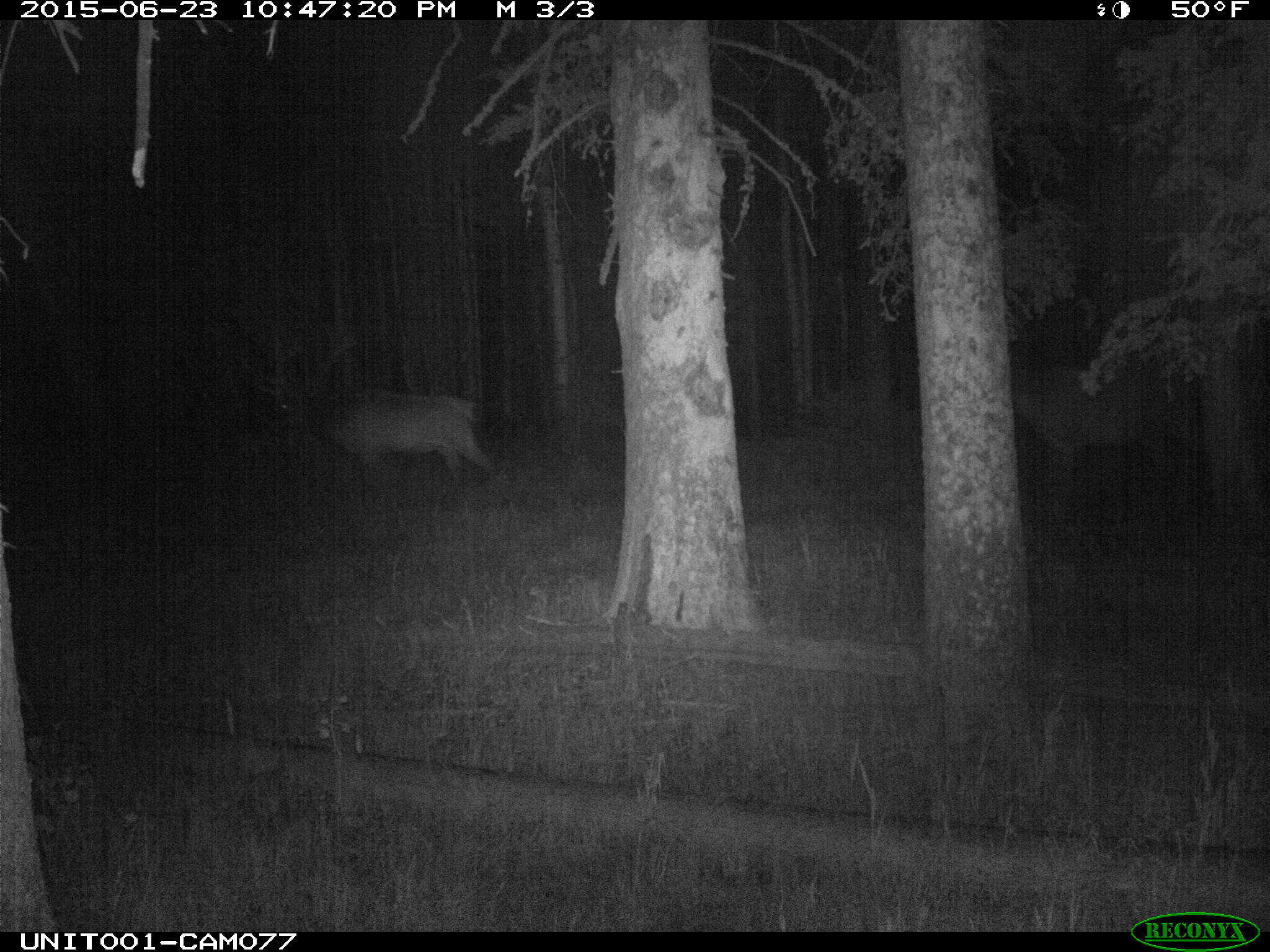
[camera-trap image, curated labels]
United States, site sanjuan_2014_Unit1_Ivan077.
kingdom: Animalia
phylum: Chordata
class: Mammalia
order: Artiodactyla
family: Cervidae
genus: Cervus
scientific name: Cervus elaphus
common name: red deer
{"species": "Cervus elaphus (red deer)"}